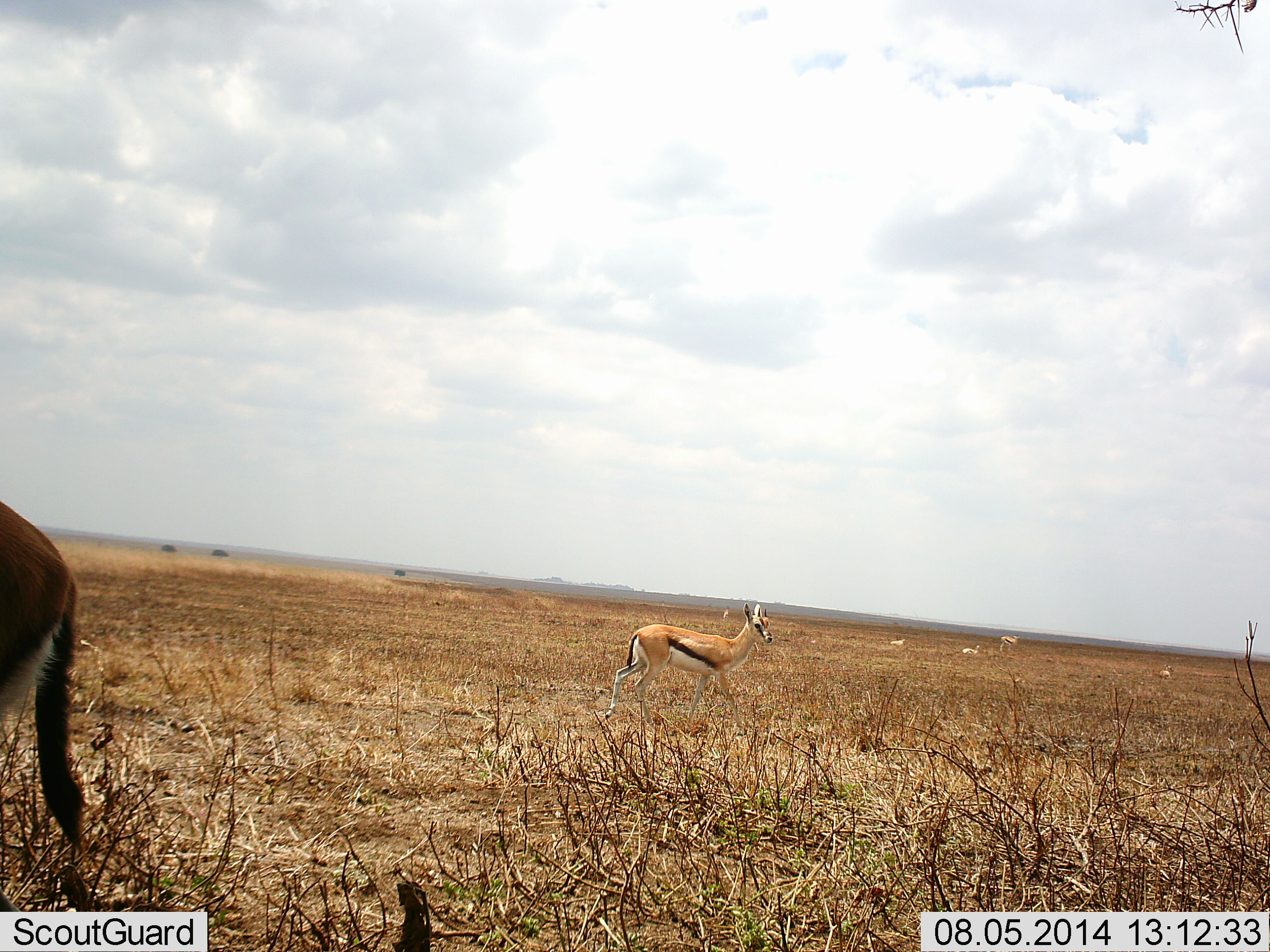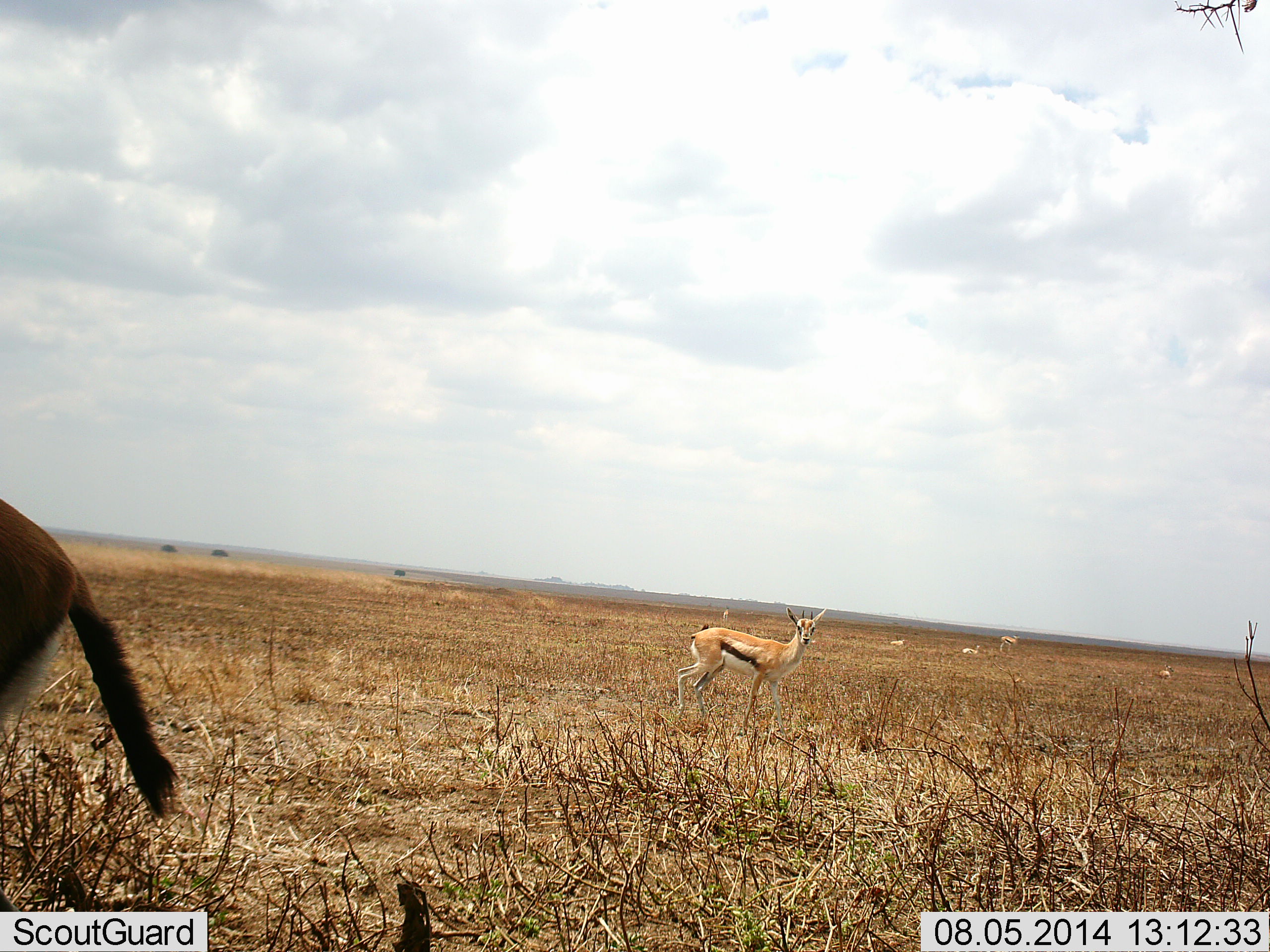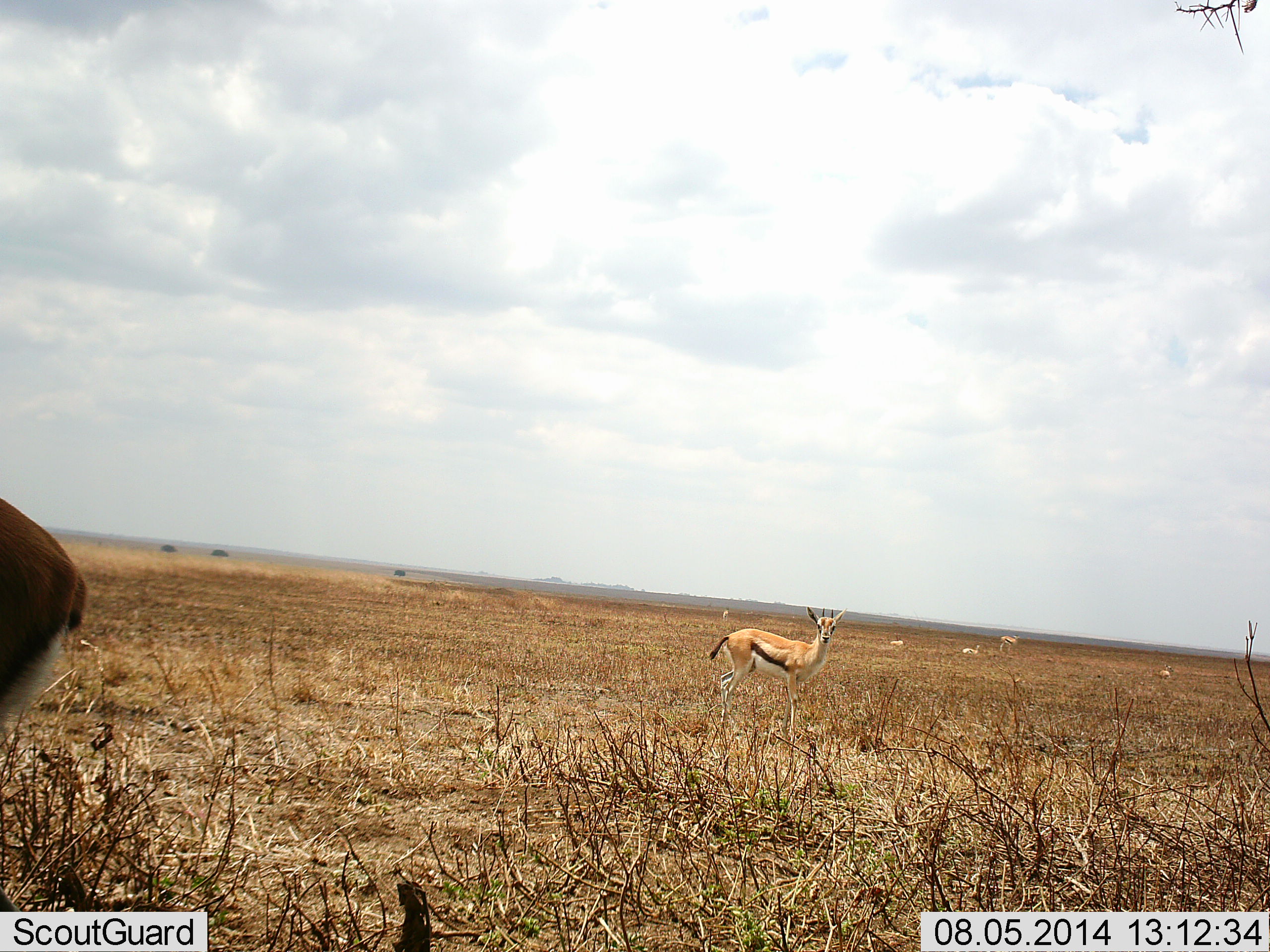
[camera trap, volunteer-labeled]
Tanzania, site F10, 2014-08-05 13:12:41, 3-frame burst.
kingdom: Animalia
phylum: Chordata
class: Mammalia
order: Artiodactyla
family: Bovidae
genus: Eudorcas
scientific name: Eudorcas thomsonii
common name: thomson's gazelle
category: gazellethomsons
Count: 6.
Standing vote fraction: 80%.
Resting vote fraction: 30%.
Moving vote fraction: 70%.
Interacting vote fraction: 0%.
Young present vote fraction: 0%.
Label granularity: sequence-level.